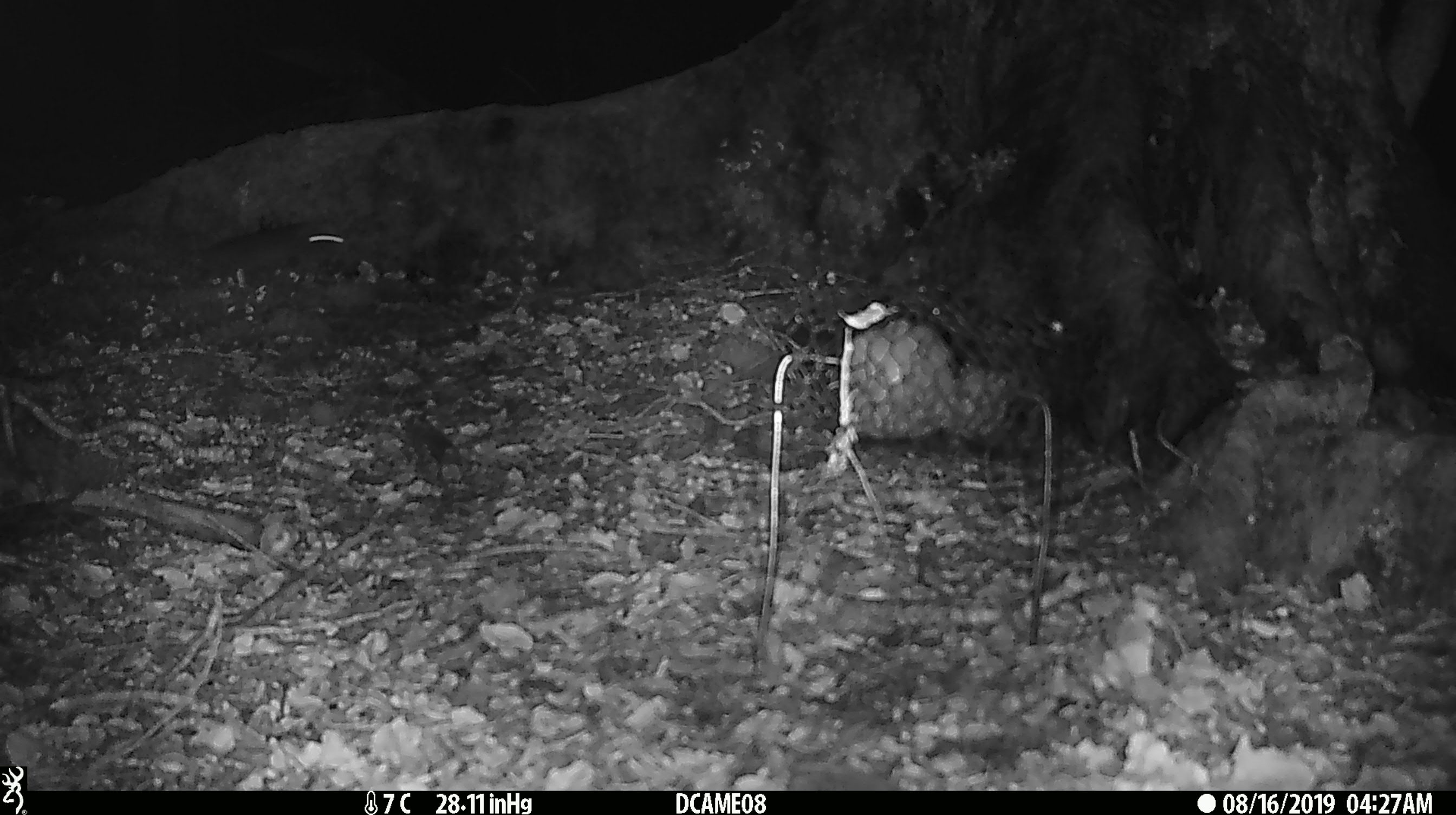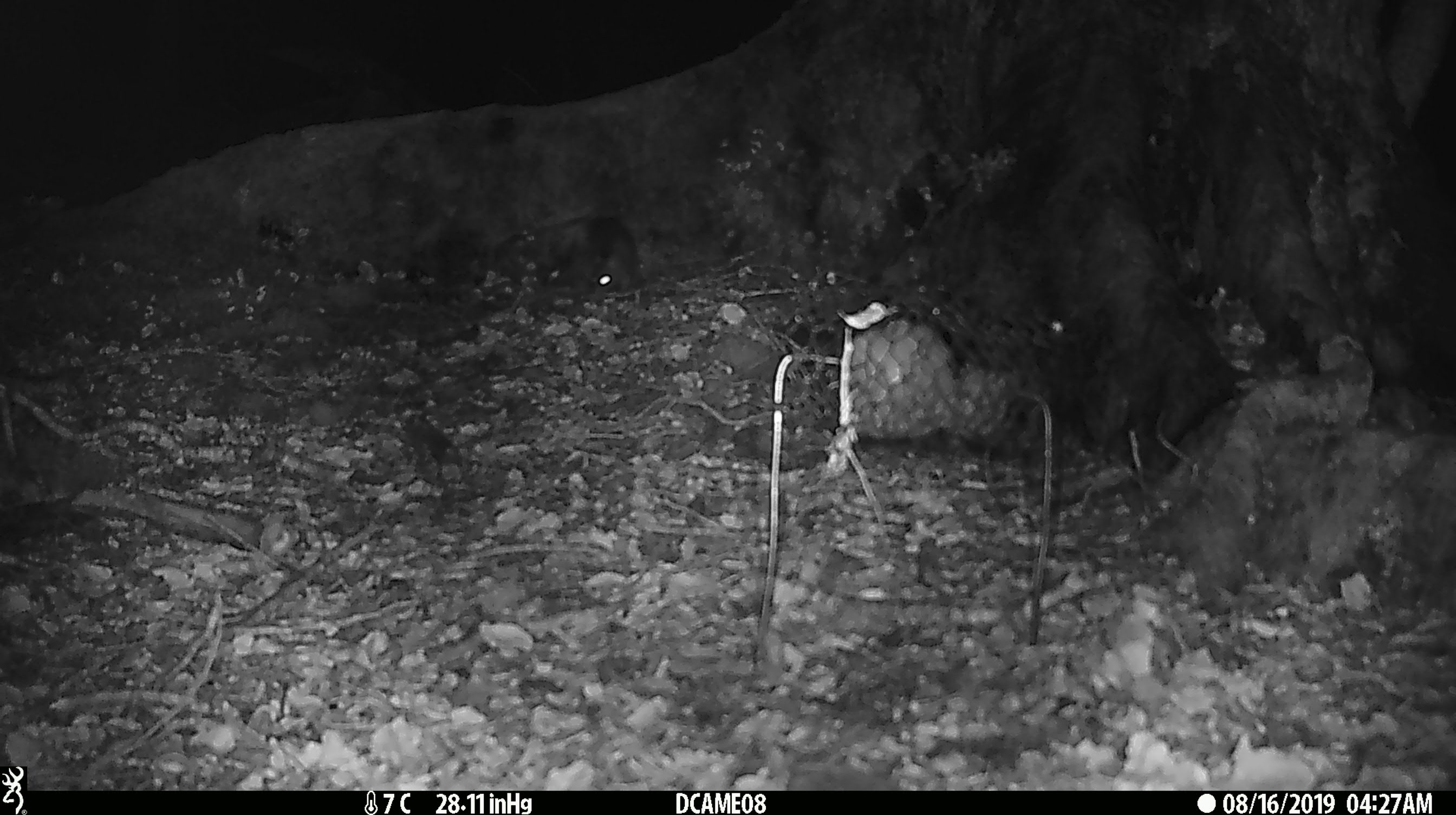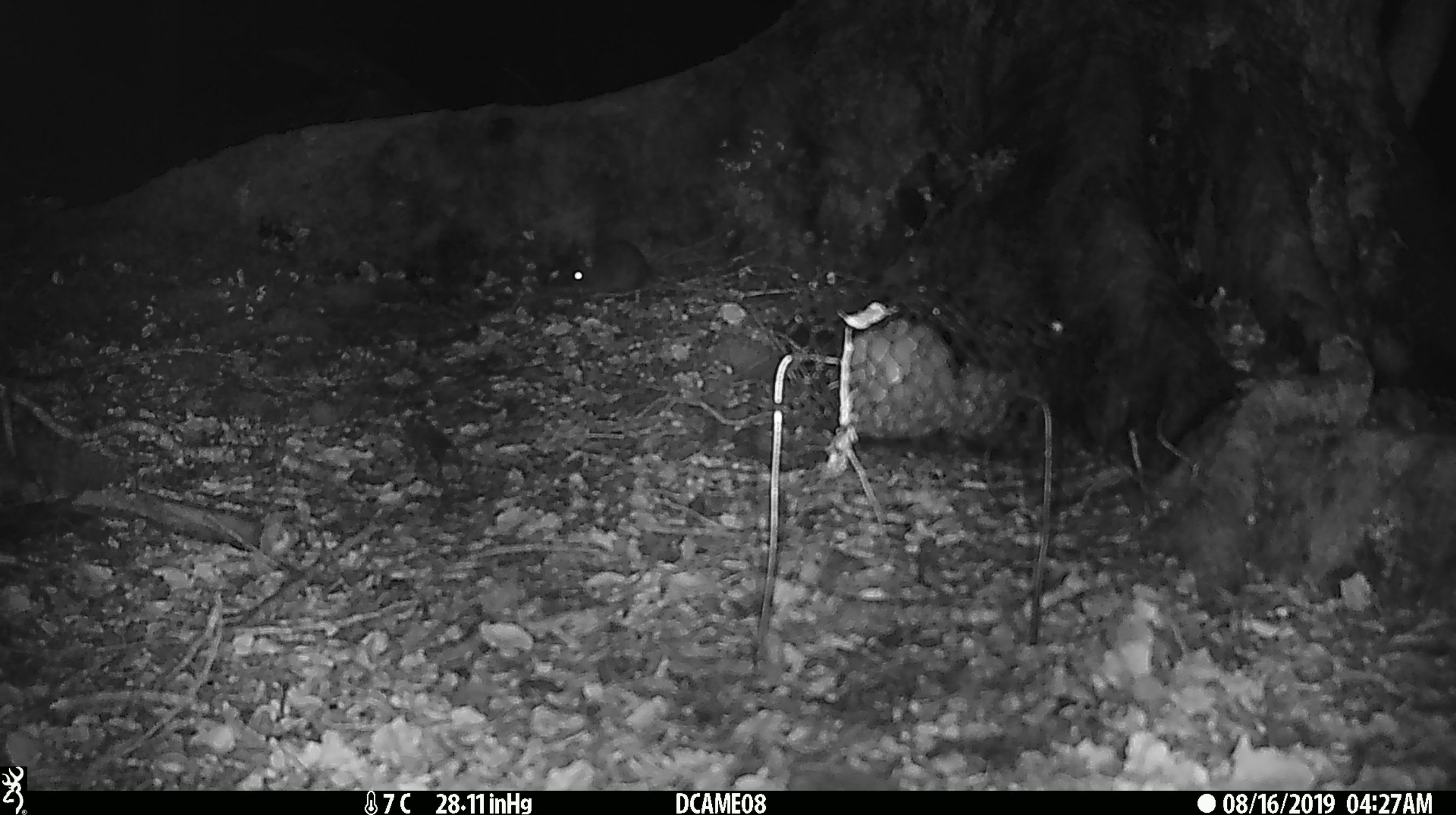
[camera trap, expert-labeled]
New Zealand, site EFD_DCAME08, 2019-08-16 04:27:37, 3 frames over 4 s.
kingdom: Animalia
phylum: Chordata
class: Mammalia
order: Rodentia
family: Muridae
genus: Mus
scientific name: Mus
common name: mouse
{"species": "mouse (Mus)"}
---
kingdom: Animalia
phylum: Chordata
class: Mammalia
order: Rodentia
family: Muridae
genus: Rattus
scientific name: Rattus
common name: rat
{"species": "rat (Rattus)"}